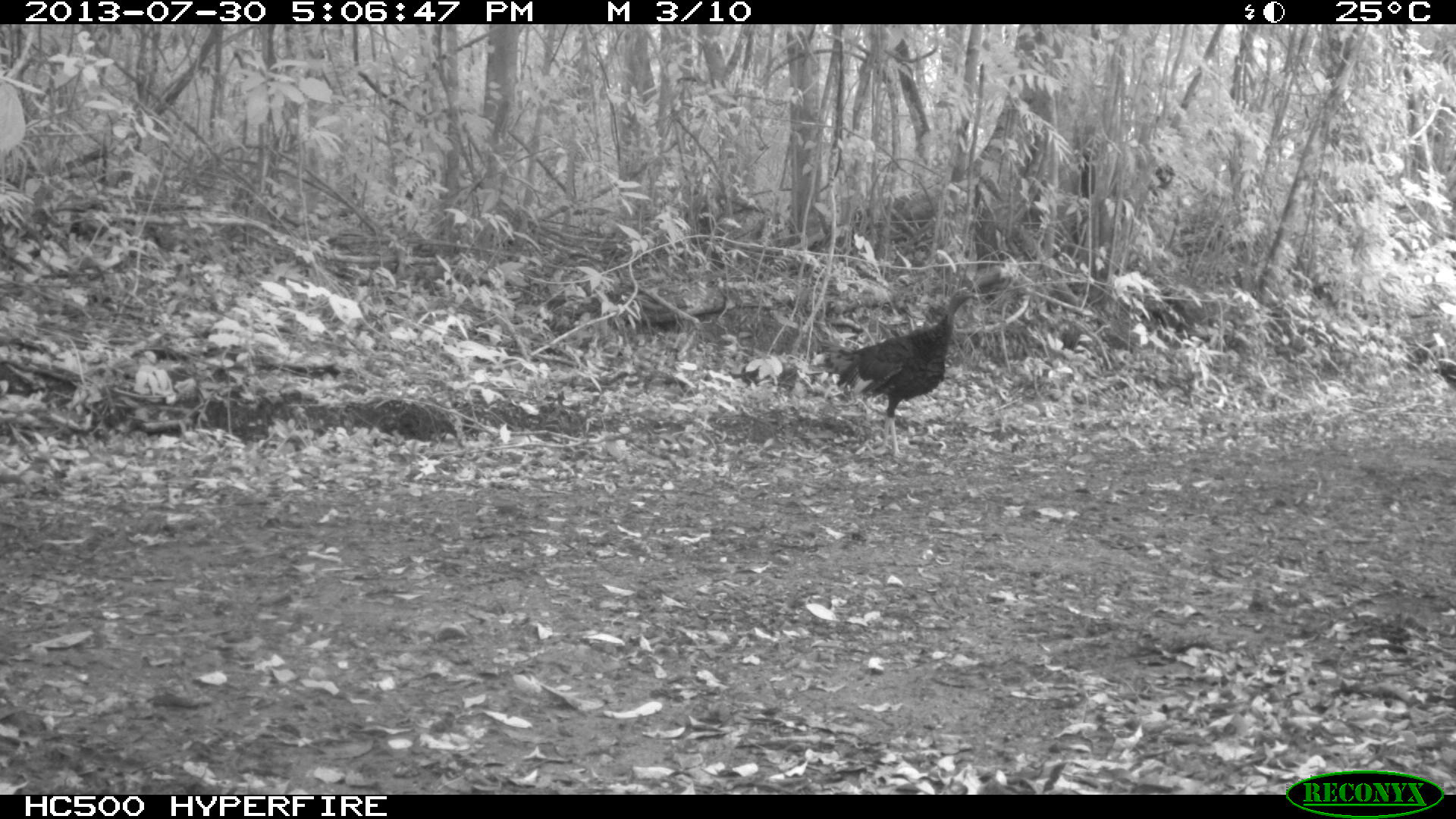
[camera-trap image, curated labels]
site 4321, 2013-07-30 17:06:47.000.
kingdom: Animalia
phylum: Chordata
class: Aves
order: Galliformes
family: Phasianidae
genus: Meleagris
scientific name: Meleagris ocellata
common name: ocellated turkey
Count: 1.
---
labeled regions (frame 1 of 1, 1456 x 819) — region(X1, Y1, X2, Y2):
meleagris ocellata: region(822, 288, 979, 458)